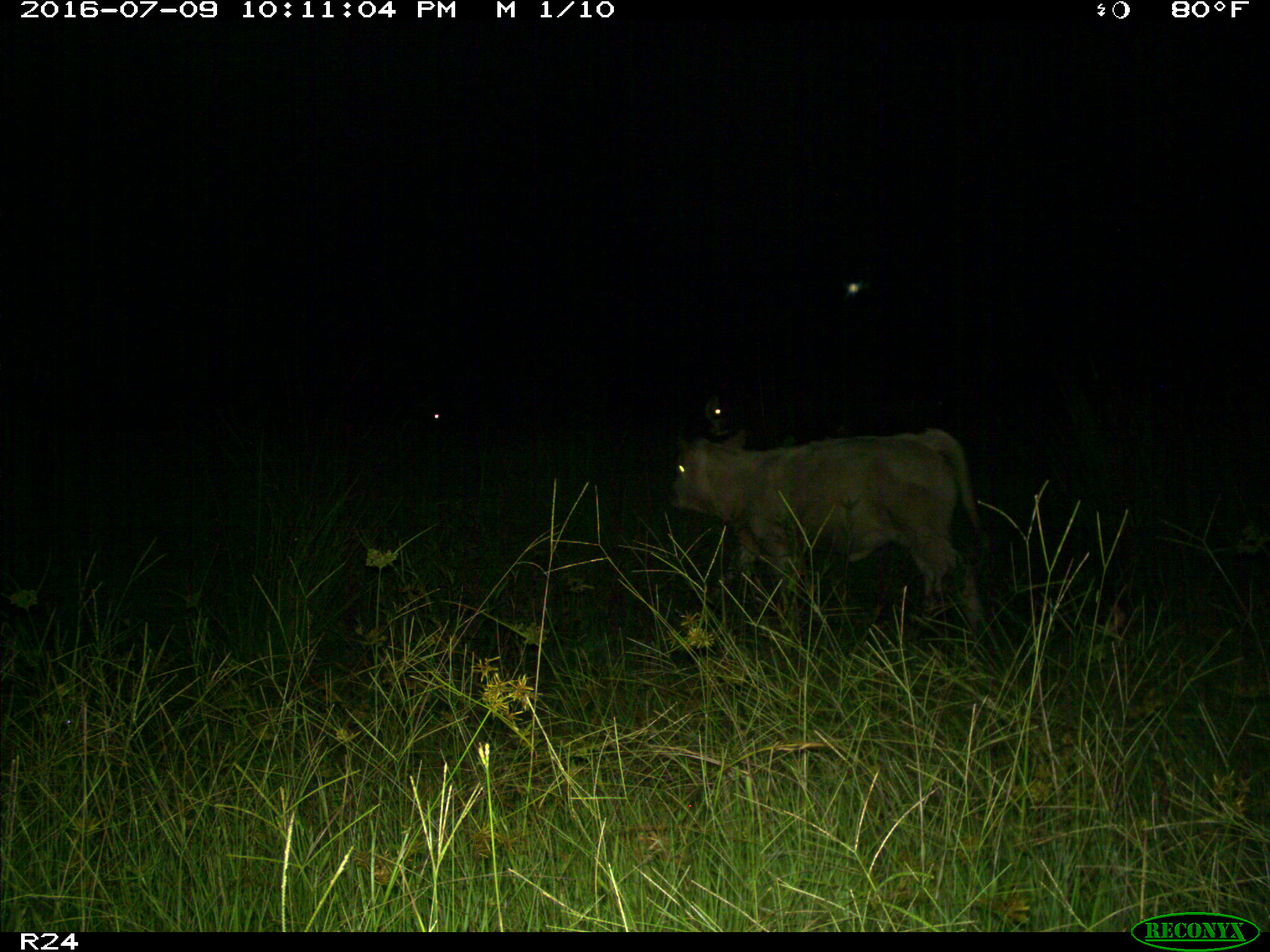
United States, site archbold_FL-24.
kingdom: Animalia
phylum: Chordata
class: Mammalia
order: Artiodactyla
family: Bovidae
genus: Bos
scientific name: Bos taurus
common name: domestic cow